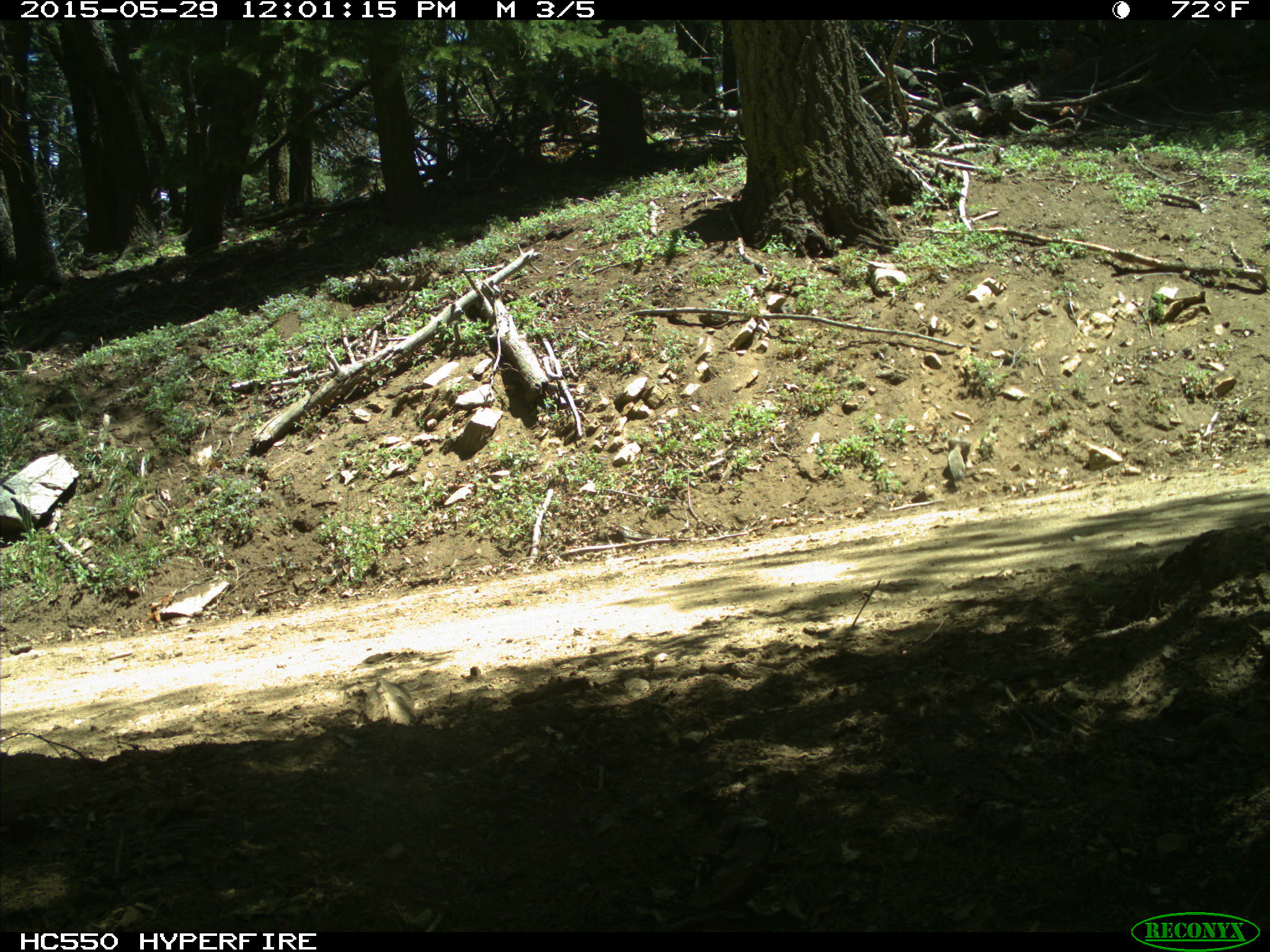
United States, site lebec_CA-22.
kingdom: Animalia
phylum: Chordata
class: Mammalia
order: Rodentia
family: Sciuridae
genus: Otospermophilus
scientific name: Otospermophilus beecheyi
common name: california ground squirrel